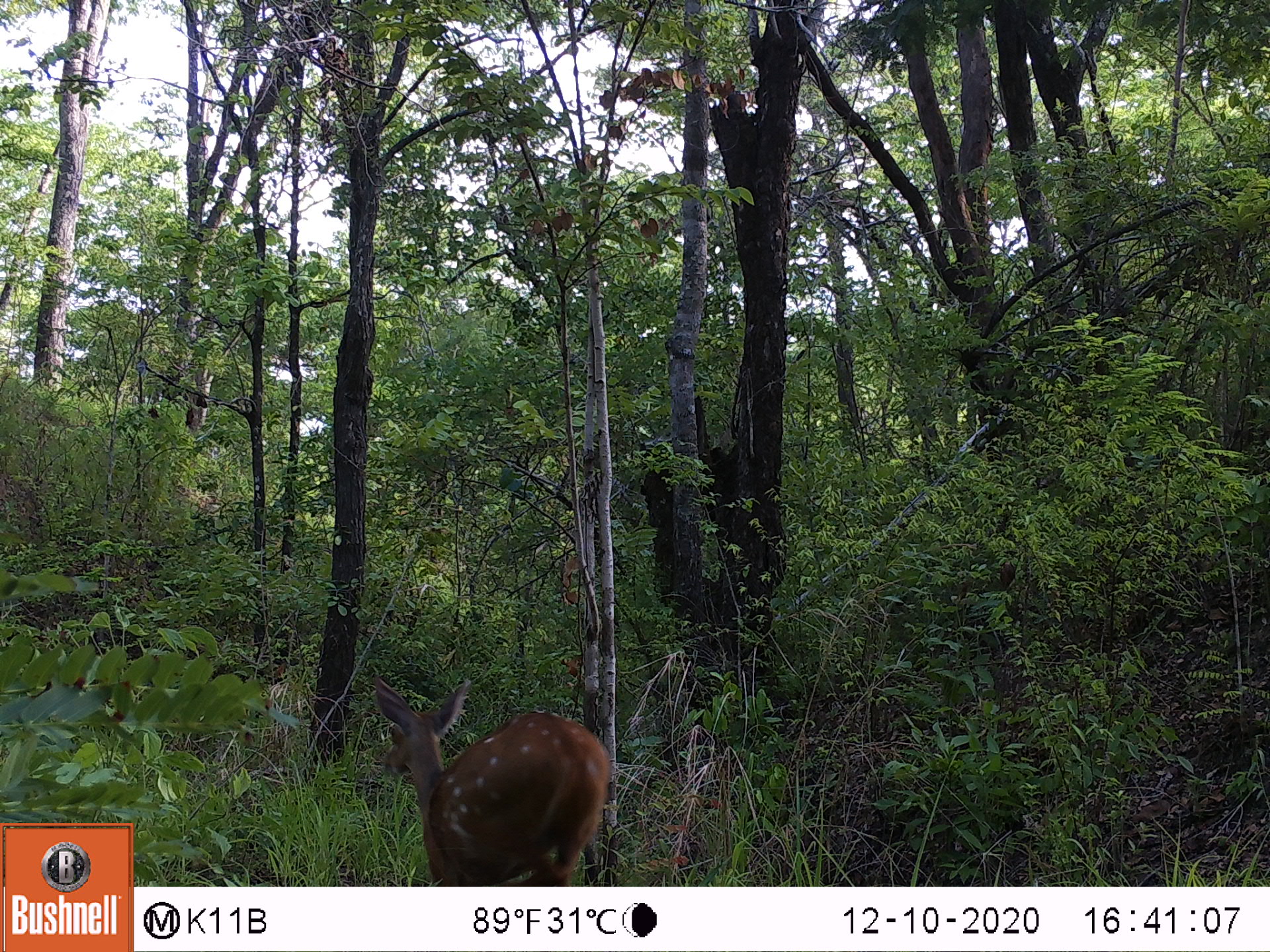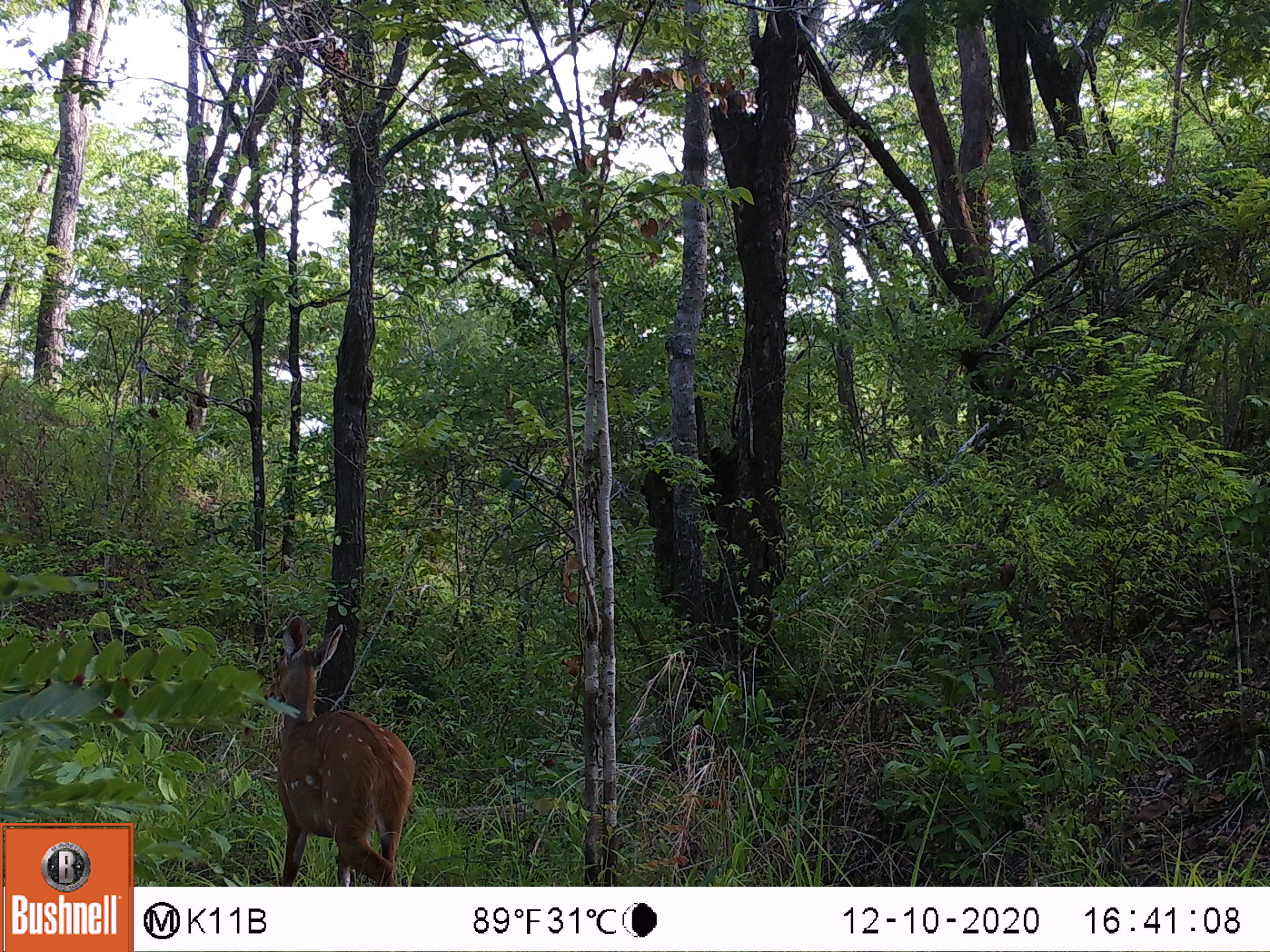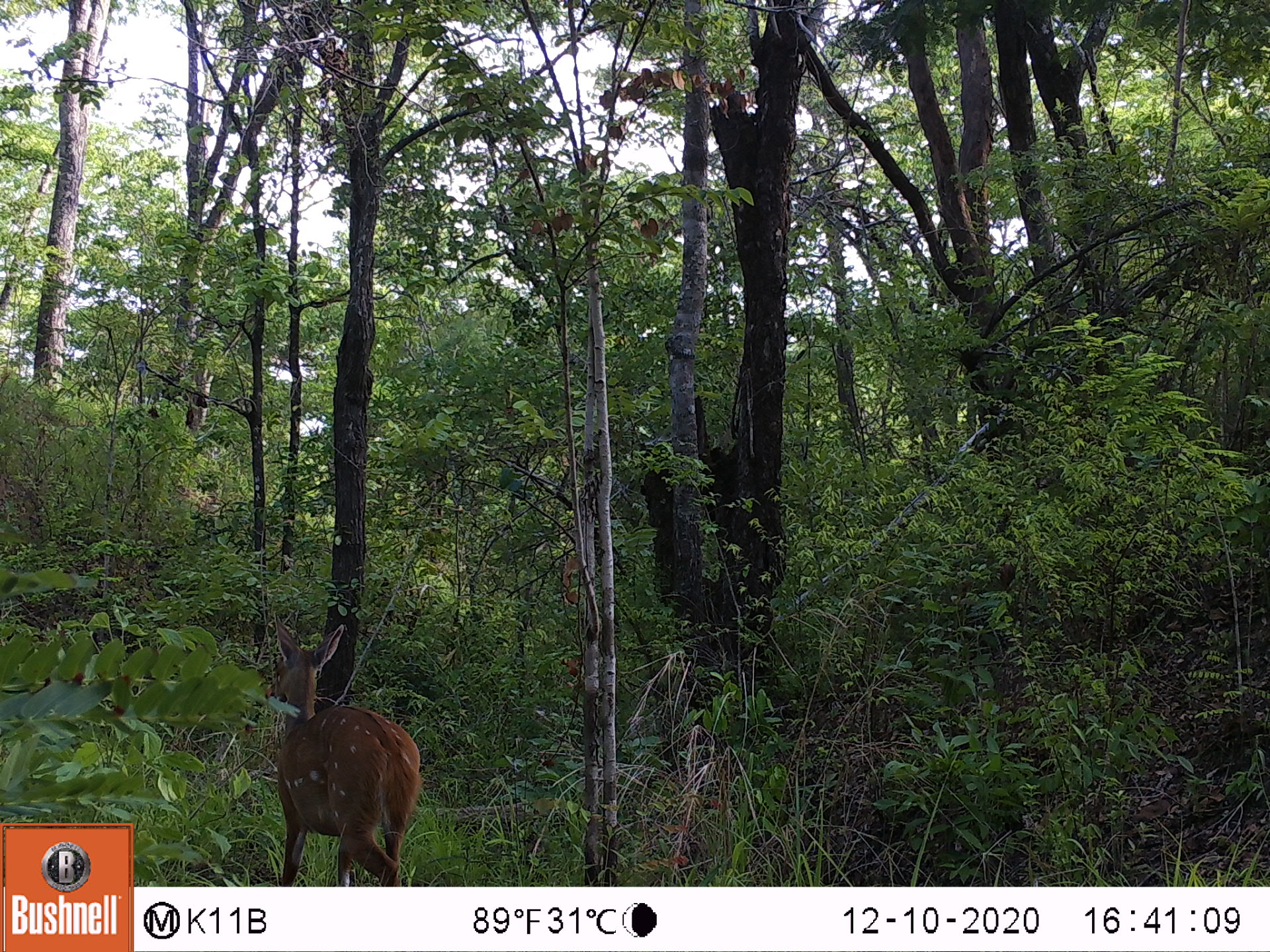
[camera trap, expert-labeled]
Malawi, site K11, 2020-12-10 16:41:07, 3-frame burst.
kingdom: Animalia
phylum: Chordata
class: Mammalia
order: Artiodactyla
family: Bovidae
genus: Tragelaphus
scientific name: Tragelaphus sylvaticus sylvaticus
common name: cape bushbuck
Cape bushbuck (Tragelaphus sylvaticus sylvaticus), count 1.